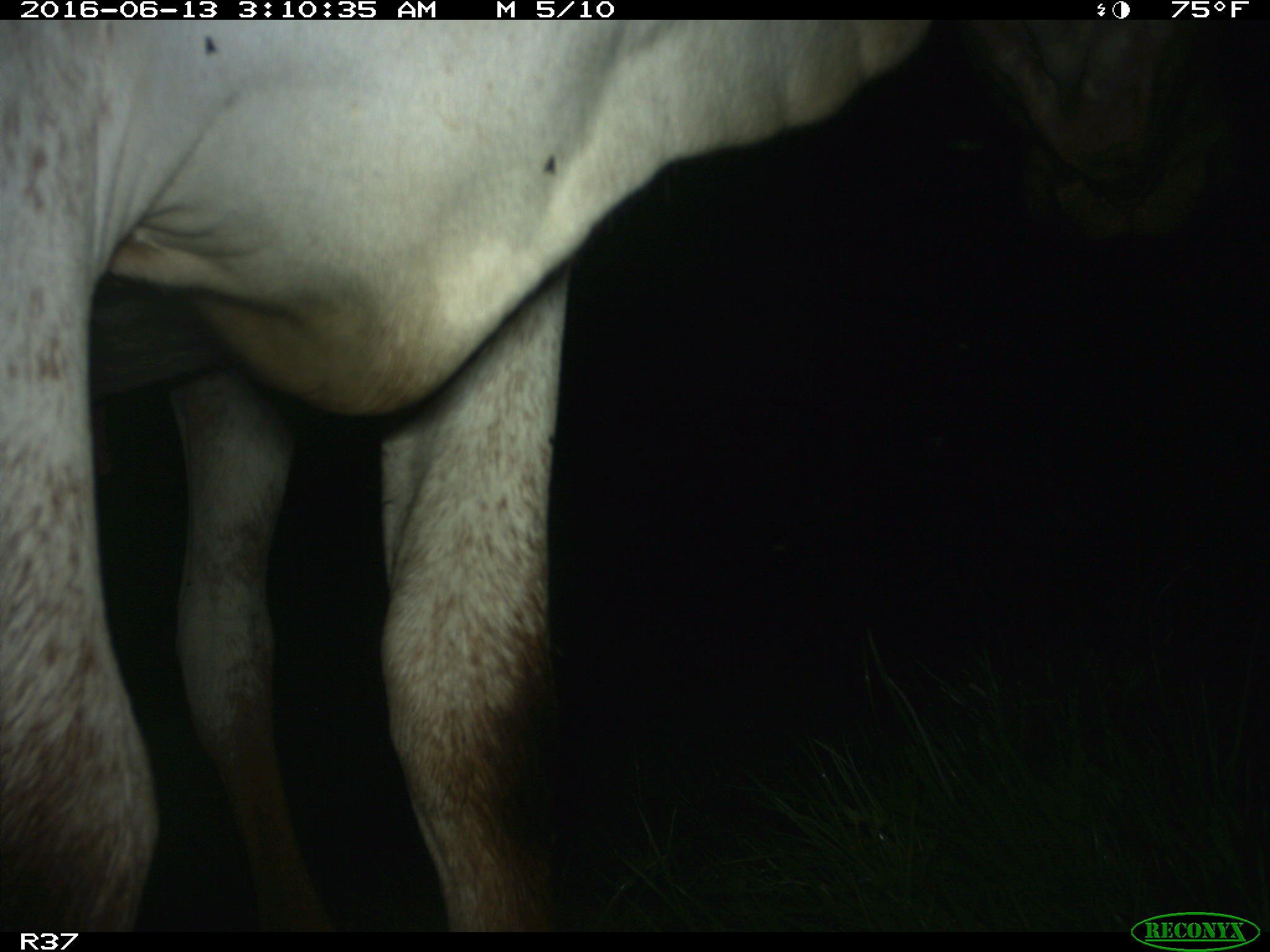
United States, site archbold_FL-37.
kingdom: Animalia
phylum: Chordata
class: Mammalia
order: Artiodactyla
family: Bovidae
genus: Bos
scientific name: Bos taurus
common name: domestic cow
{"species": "Bos taurus (domestic cow)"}